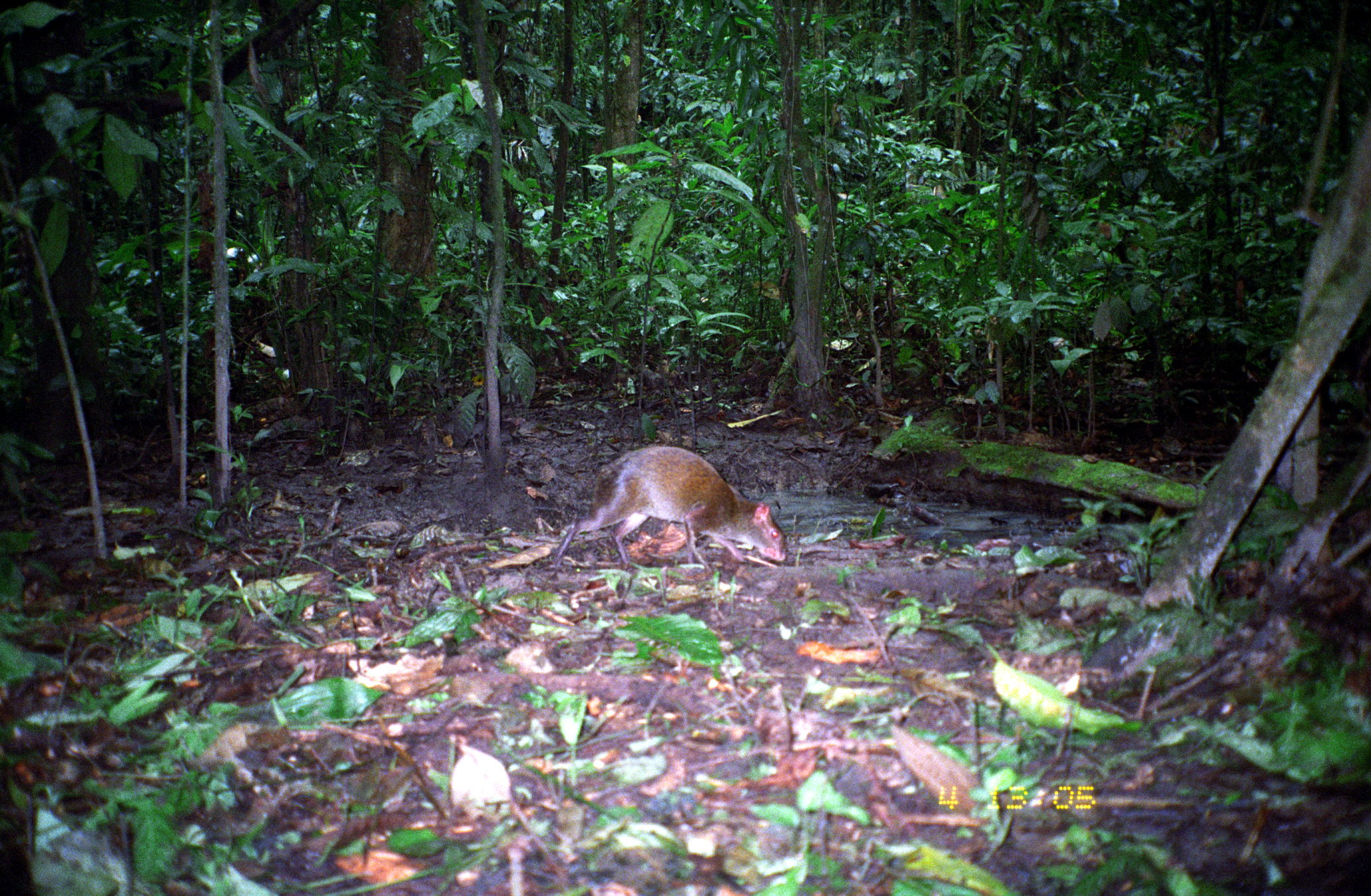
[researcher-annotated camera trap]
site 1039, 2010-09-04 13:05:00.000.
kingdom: Animalia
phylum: Chordata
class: Mammalia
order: Rodentia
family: Dasyproctidae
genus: Dasyprocta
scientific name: Dasyprocta punctata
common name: central american agouti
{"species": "Dasyprocta punctata (central american agouti)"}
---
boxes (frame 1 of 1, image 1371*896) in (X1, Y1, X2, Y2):
dasyprocta punctata: (551, 444, 786, 568)